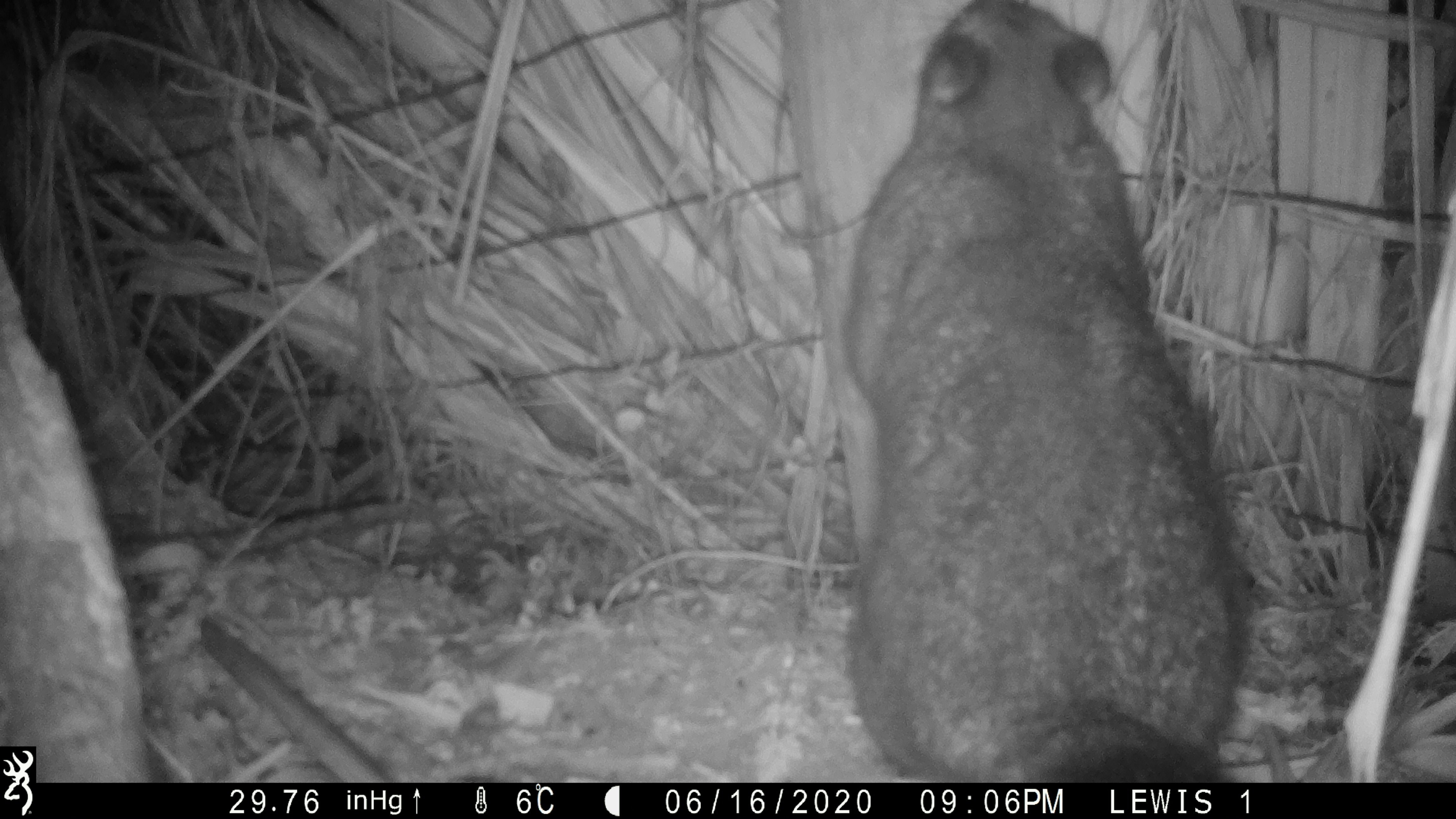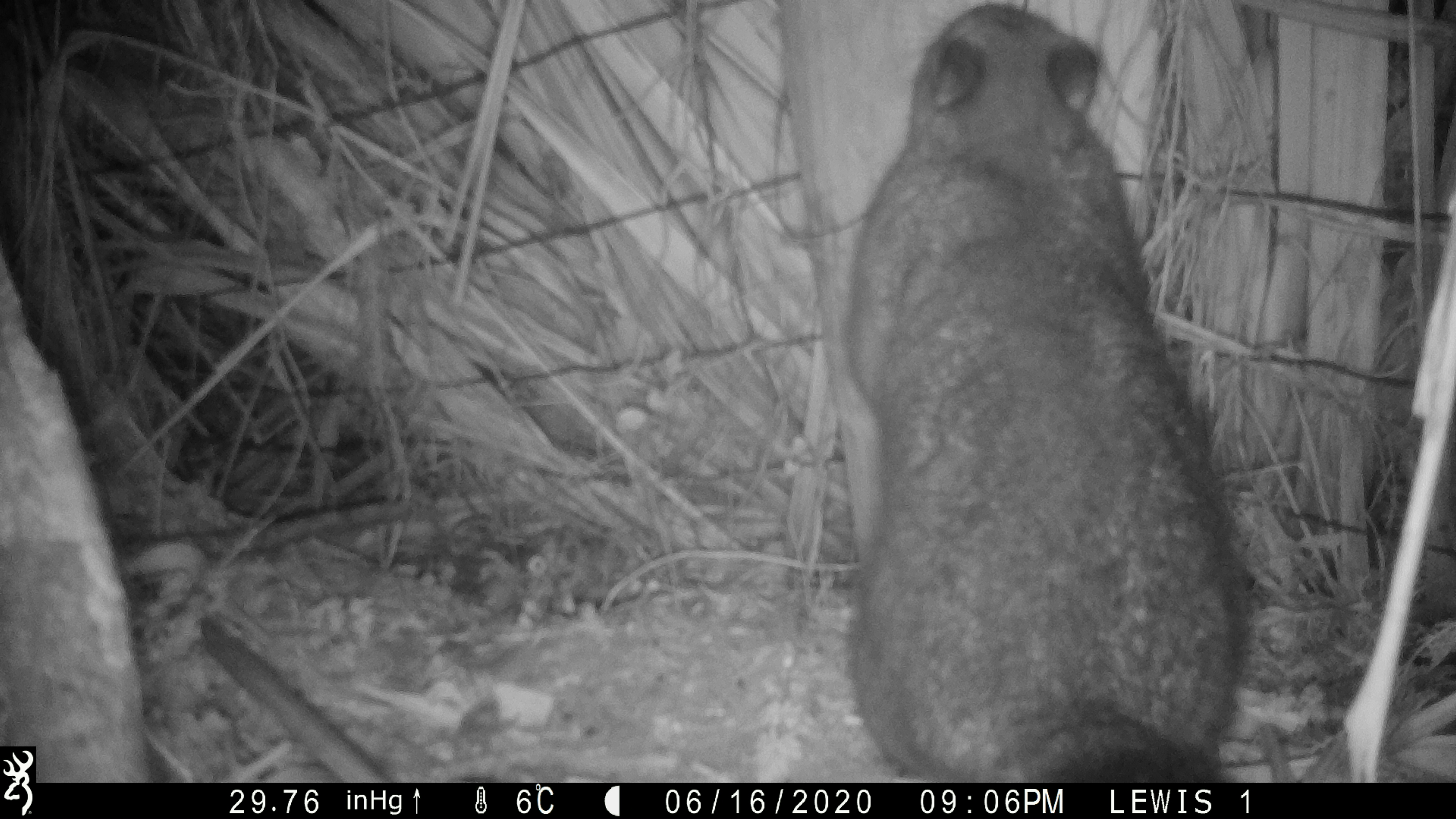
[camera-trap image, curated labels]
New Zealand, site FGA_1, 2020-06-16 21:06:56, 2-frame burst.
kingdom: Animalia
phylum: Chordata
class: Mammalia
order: Diprotodontia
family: Phalangeridae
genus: Trichosurus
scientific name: Trichosurus vulpecula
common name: common brushtail possum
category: possum